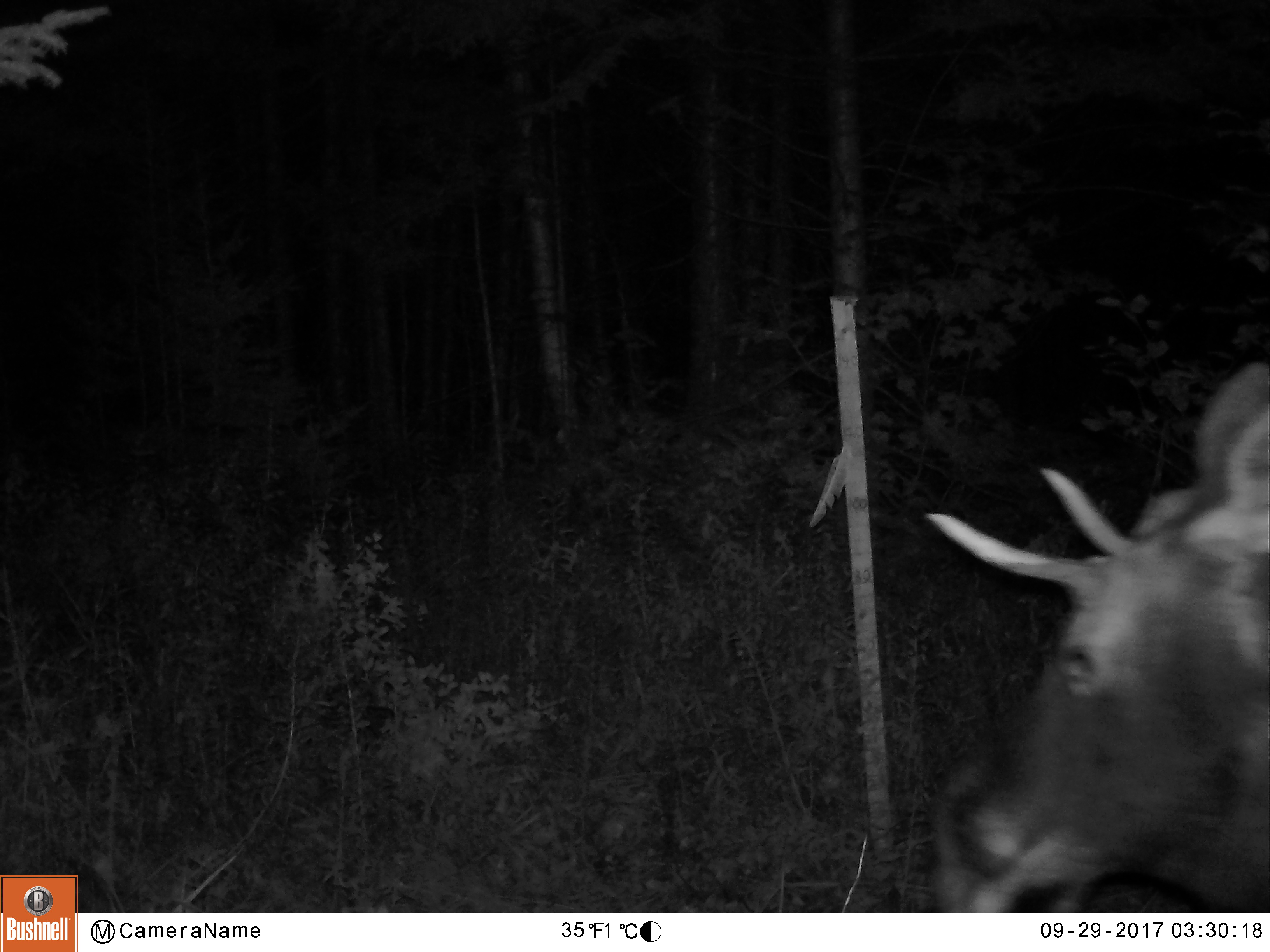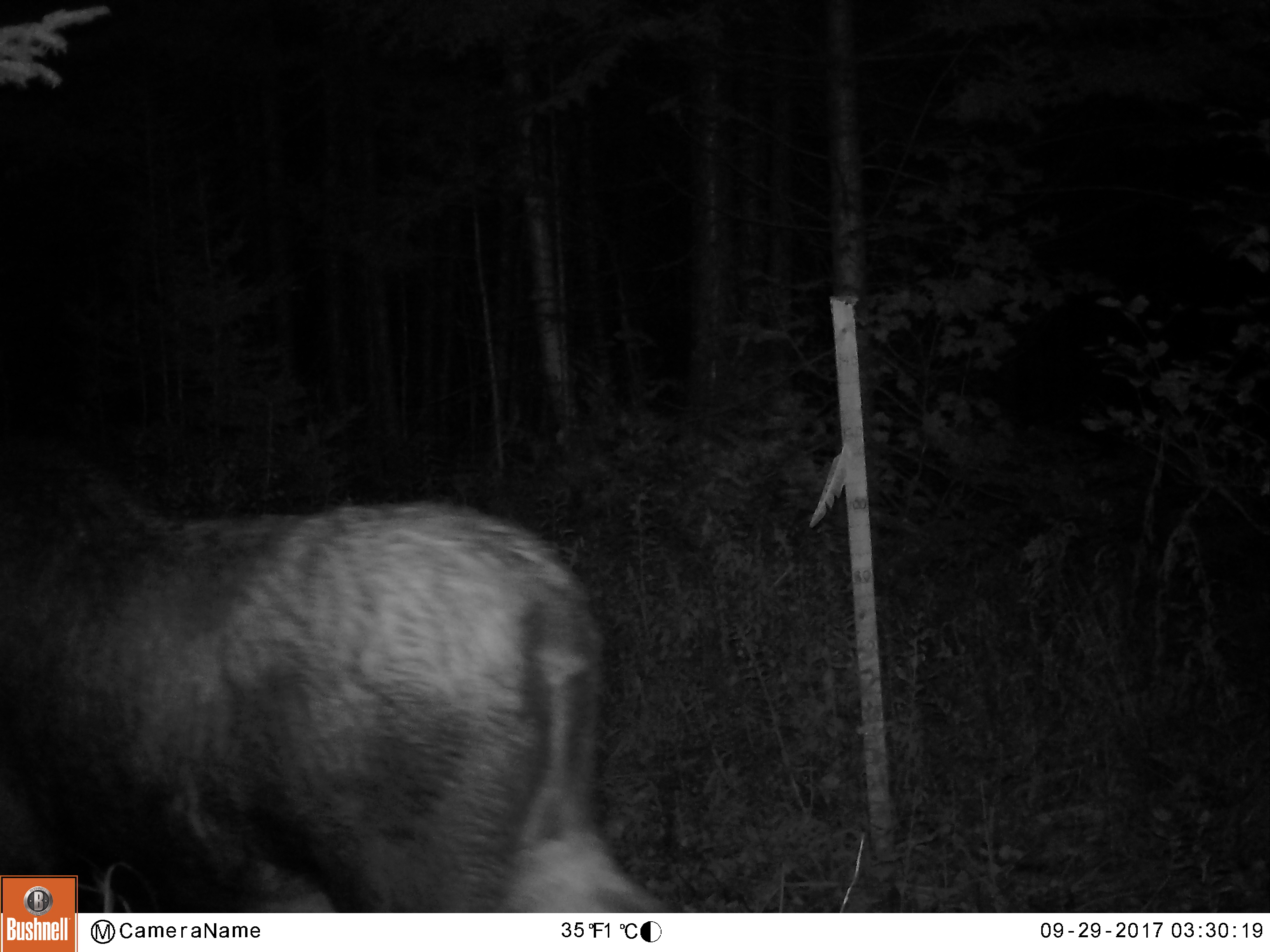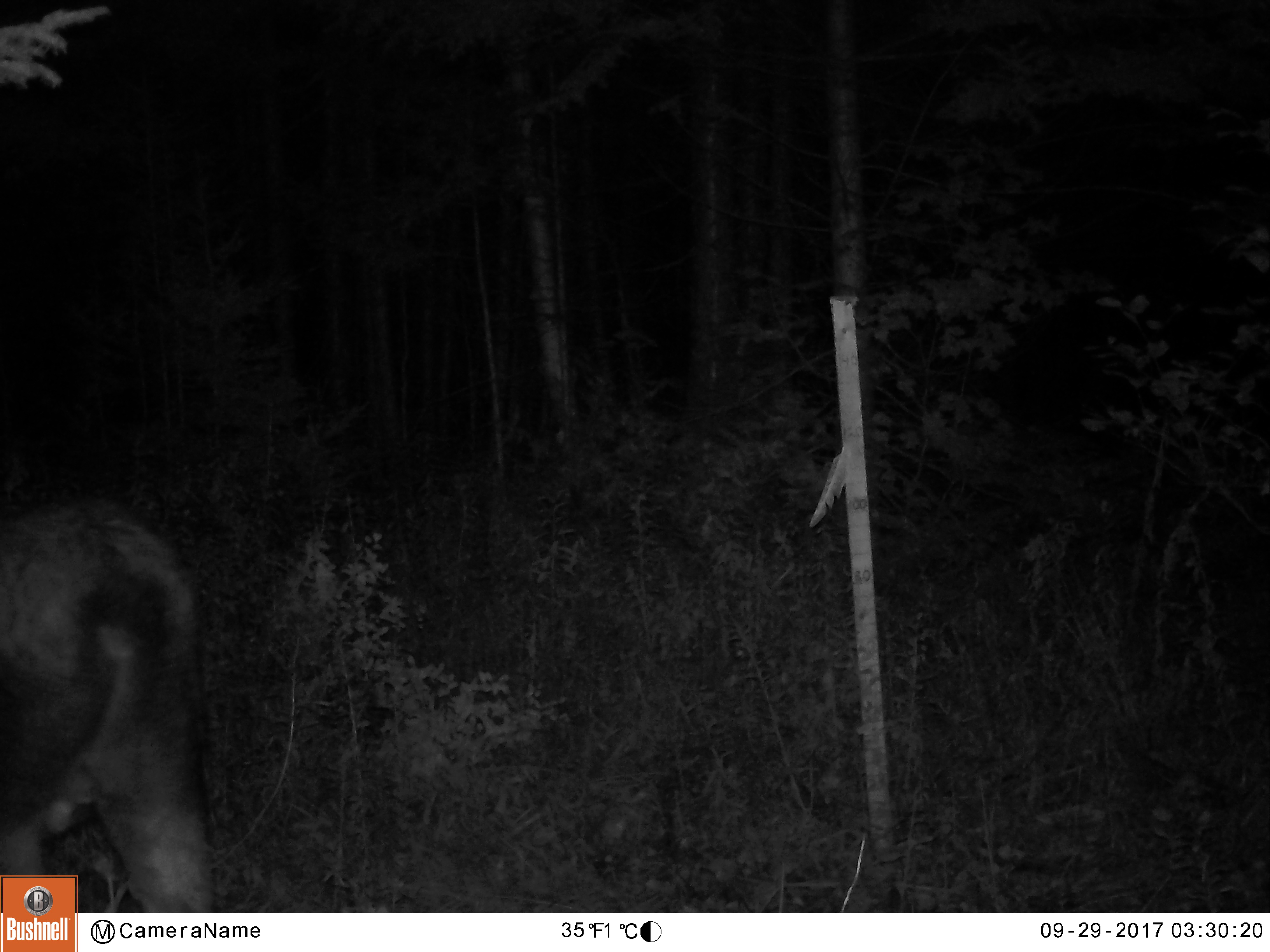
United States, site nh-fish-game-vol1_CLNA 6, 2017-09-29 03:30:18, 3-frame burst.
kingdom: Animalia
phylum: Chordata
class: Mammalia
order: Artiodactyla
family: Cervidae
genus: Alces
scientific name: Alces alces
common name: moose